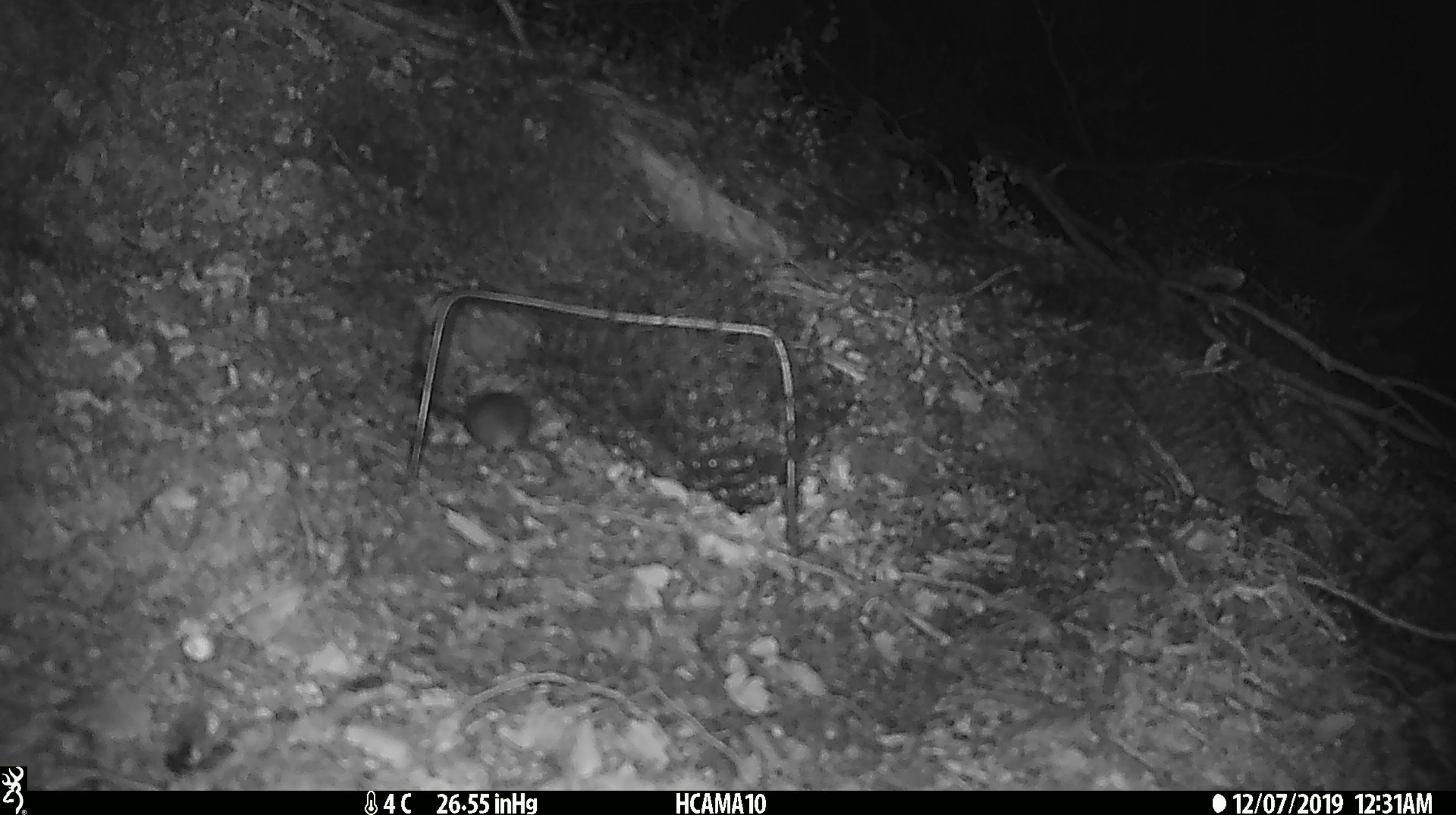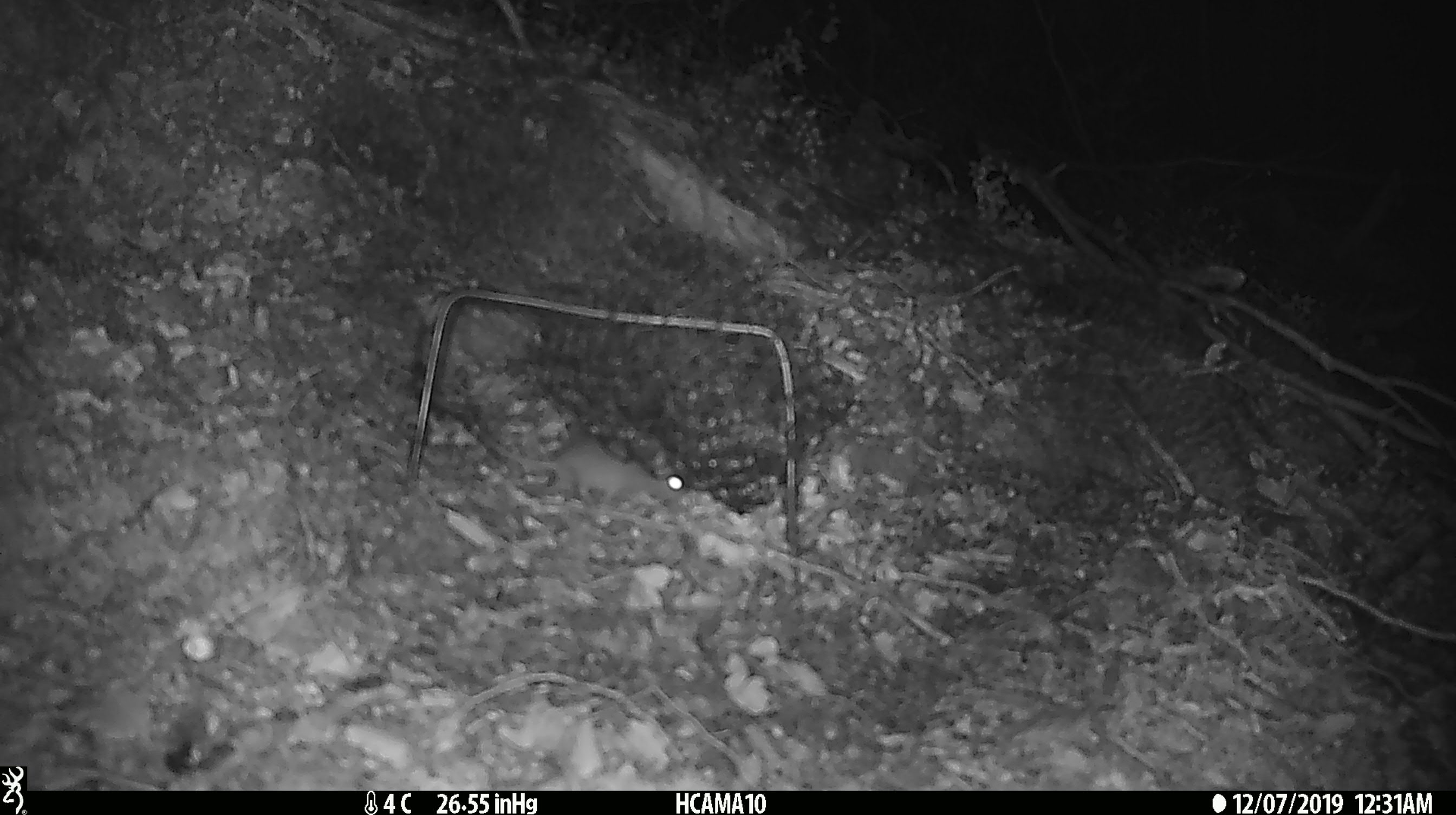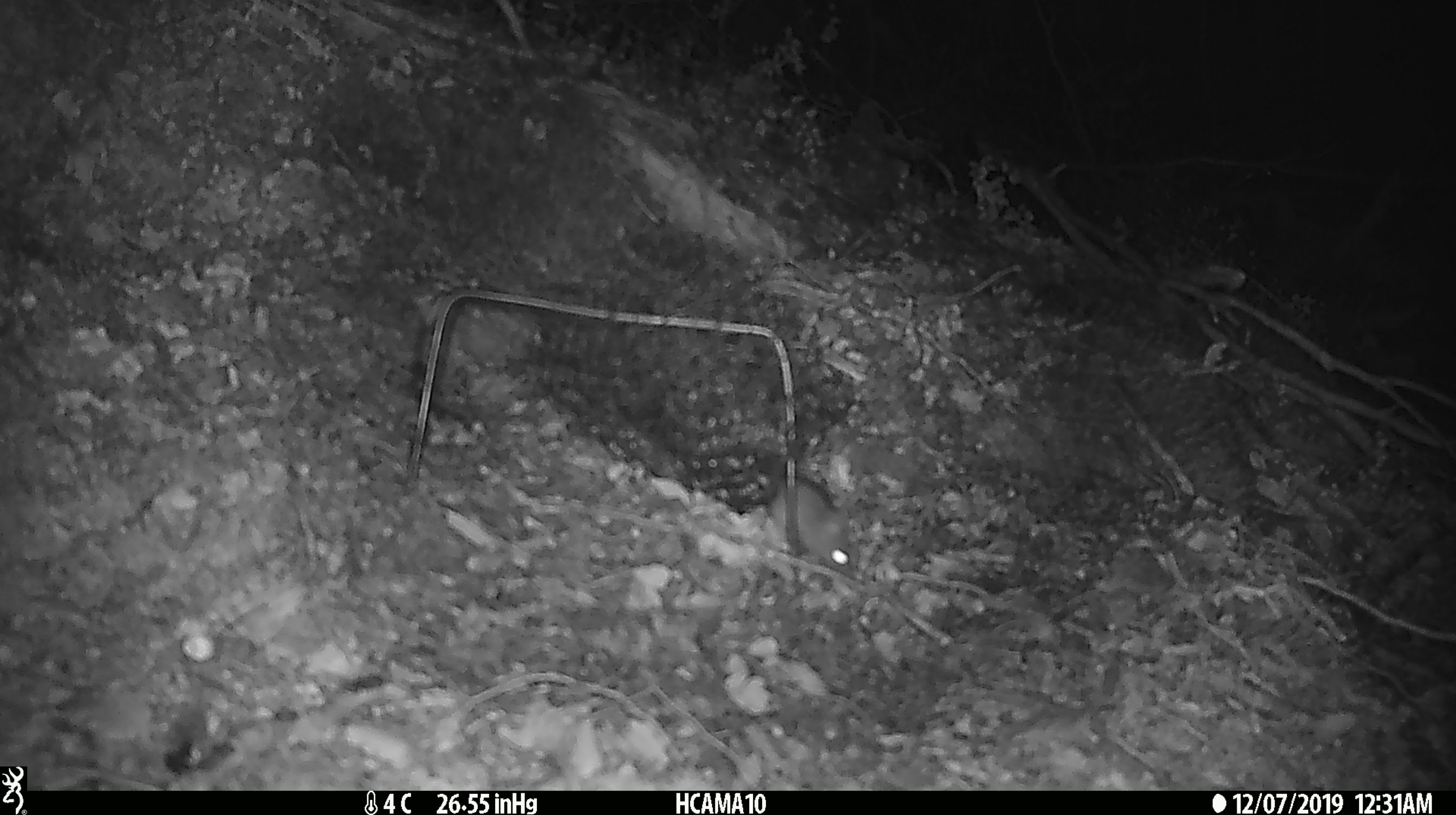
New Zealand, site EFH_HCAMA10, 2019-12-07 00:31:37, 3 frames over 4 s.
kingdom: Animalia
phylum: Chordata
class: Mammalia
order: Rodentia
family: Muridae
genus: Mus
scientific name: Mus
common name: mouse